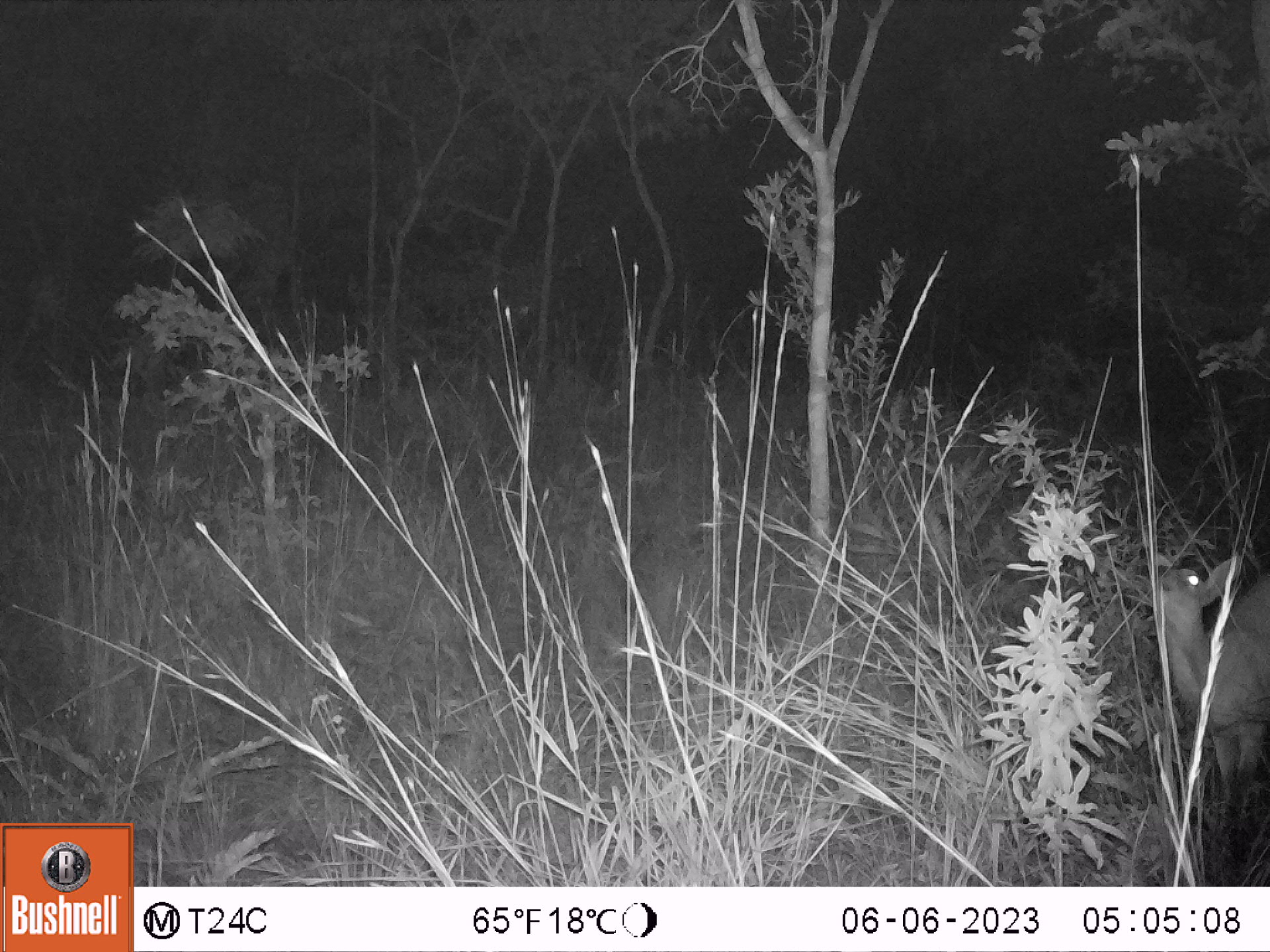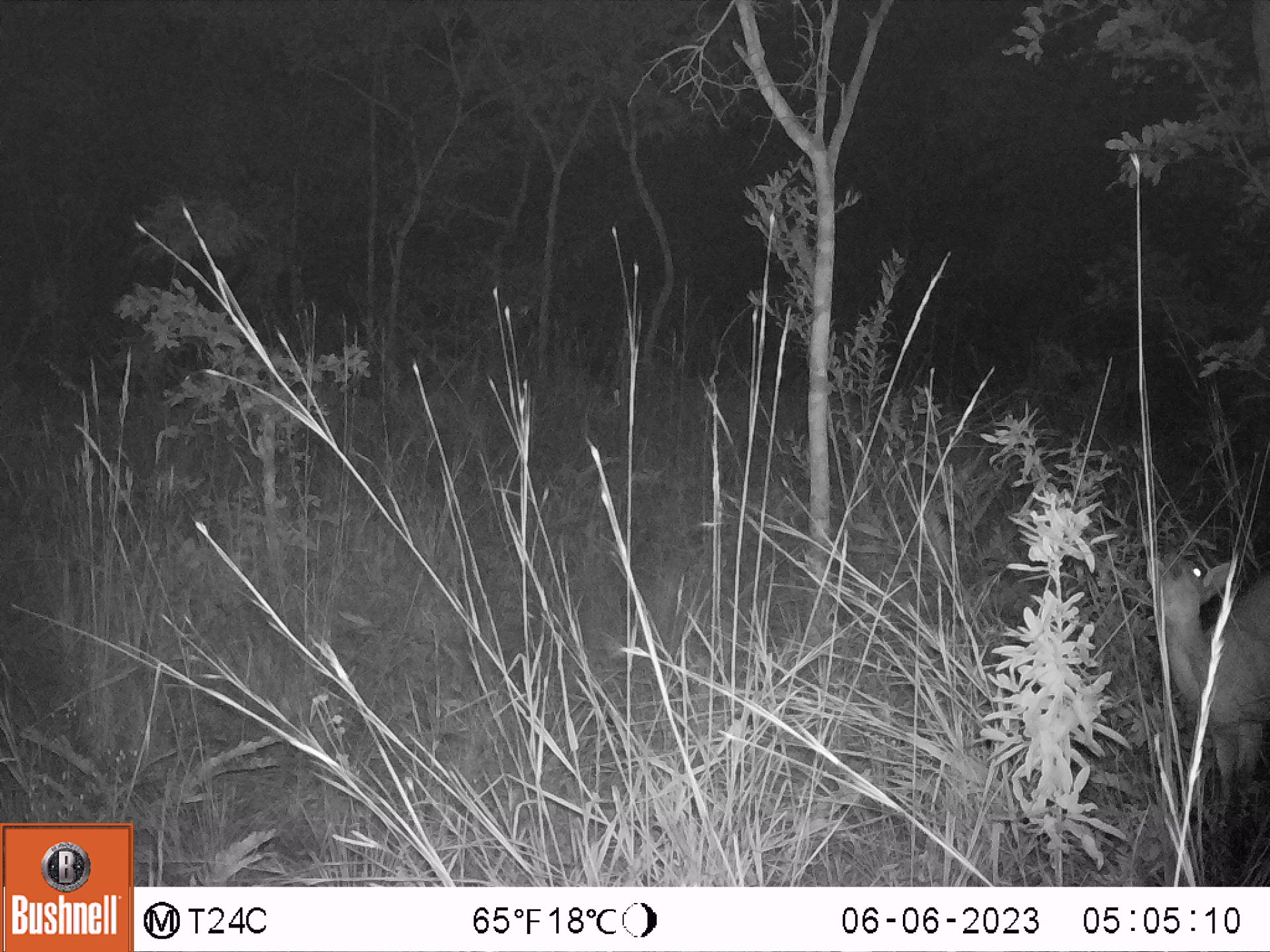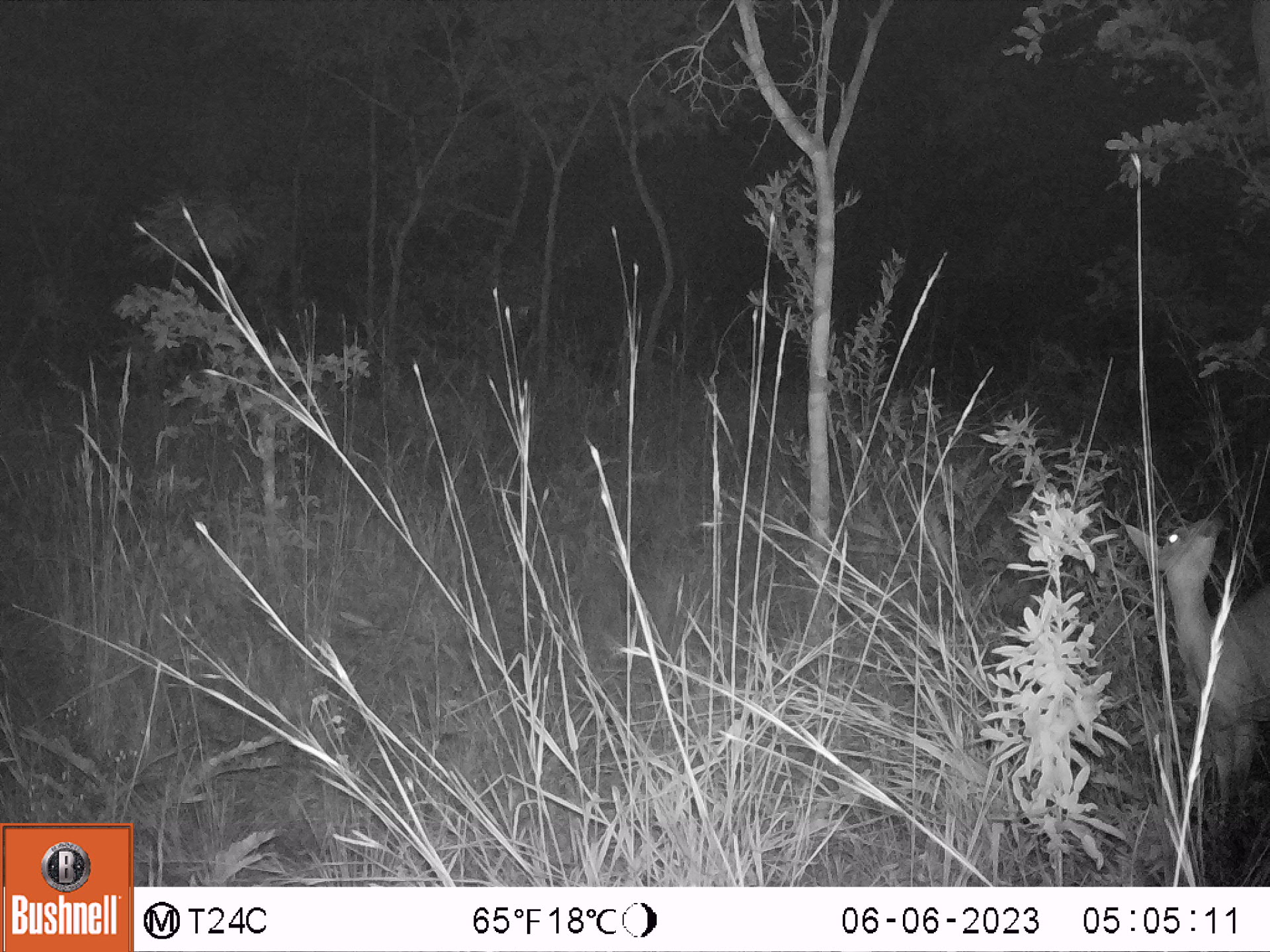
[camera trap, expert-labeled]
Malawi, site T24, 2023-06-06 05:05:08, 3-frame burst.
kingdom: Animalia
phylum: Chordata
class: Mammalia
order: Artiodactyla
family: Bovidae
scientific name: Antilopinae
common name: small antelope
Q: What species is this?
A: Small antelope (Antilopinae).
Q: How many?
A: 1.